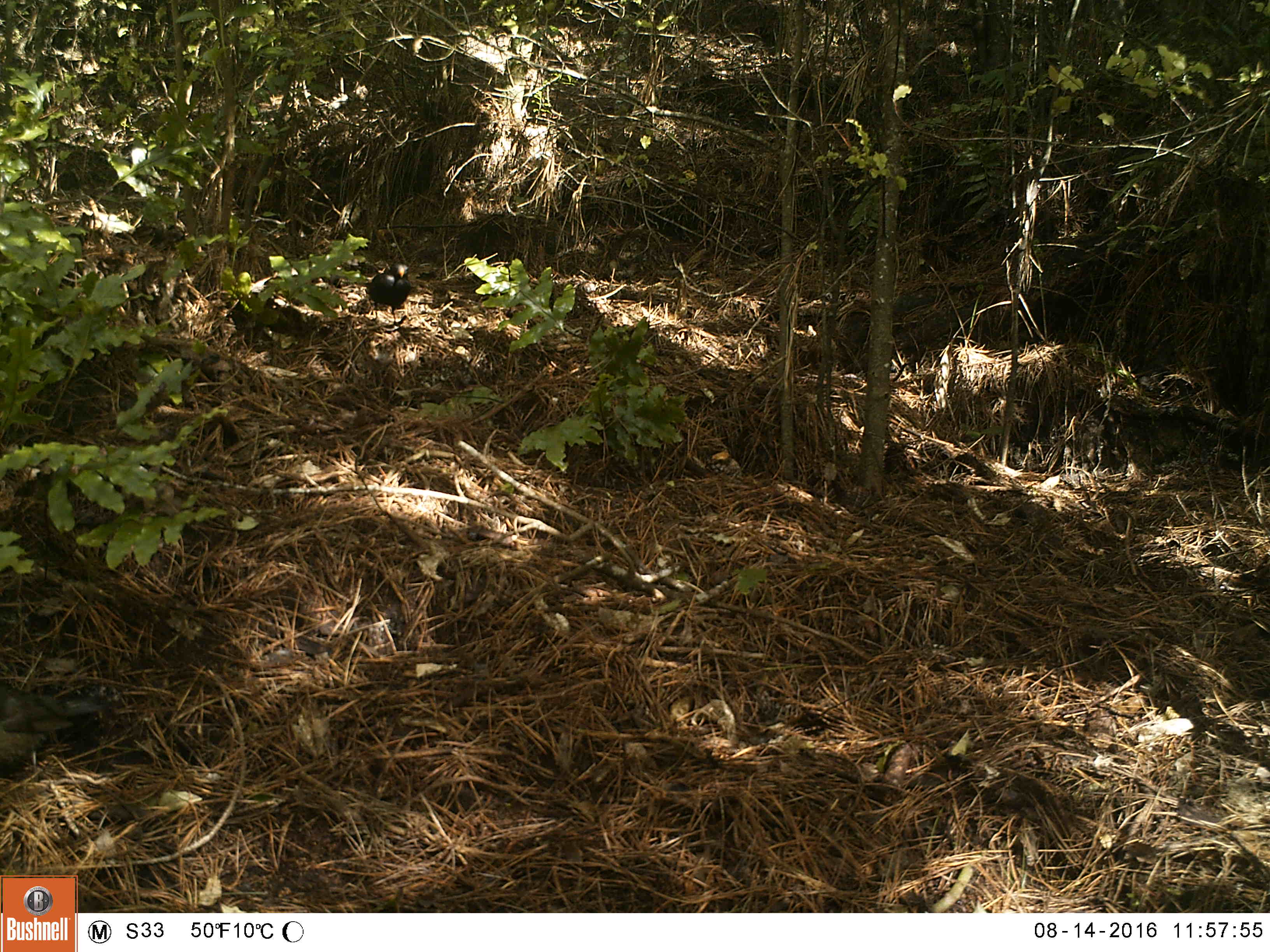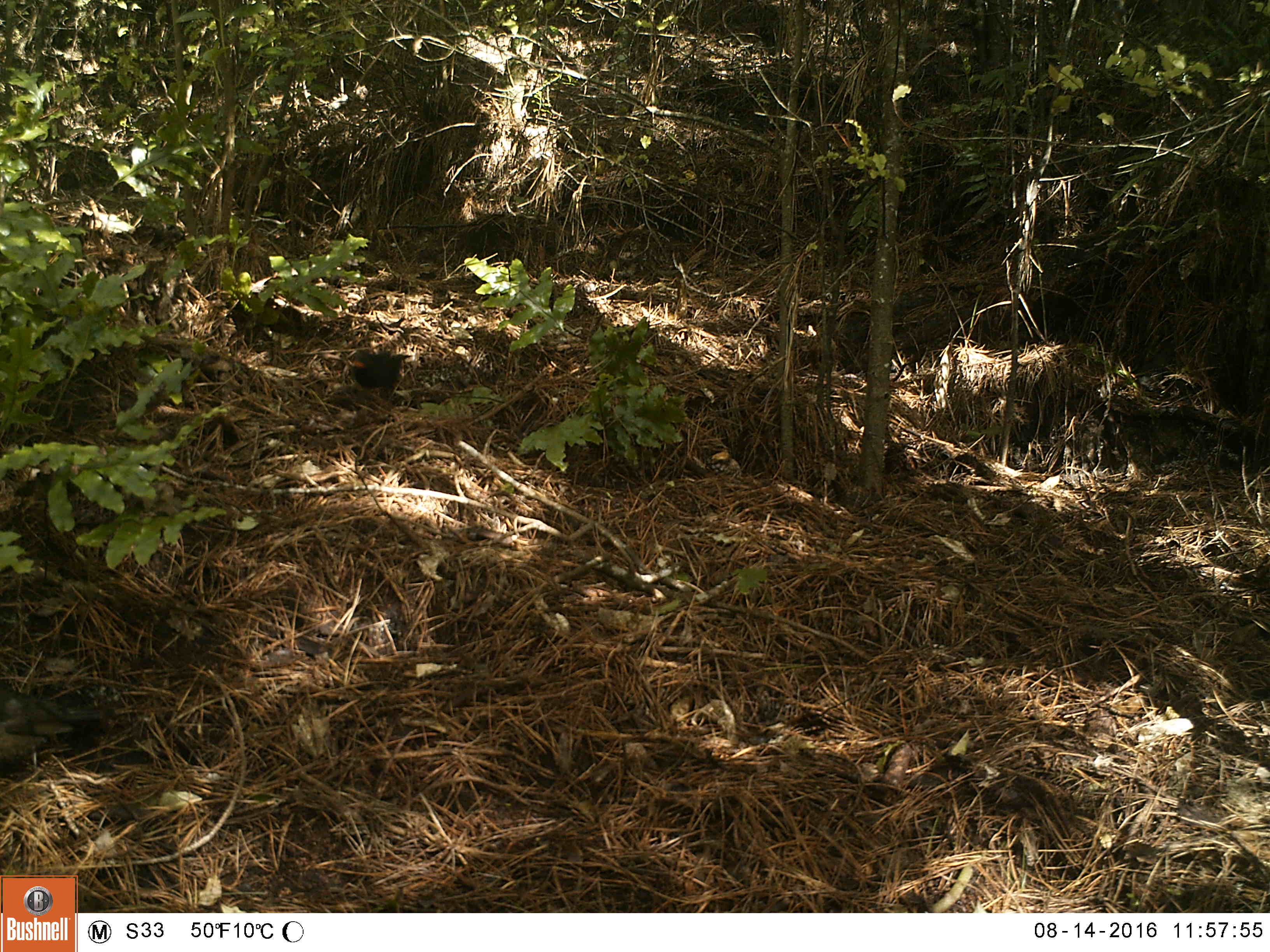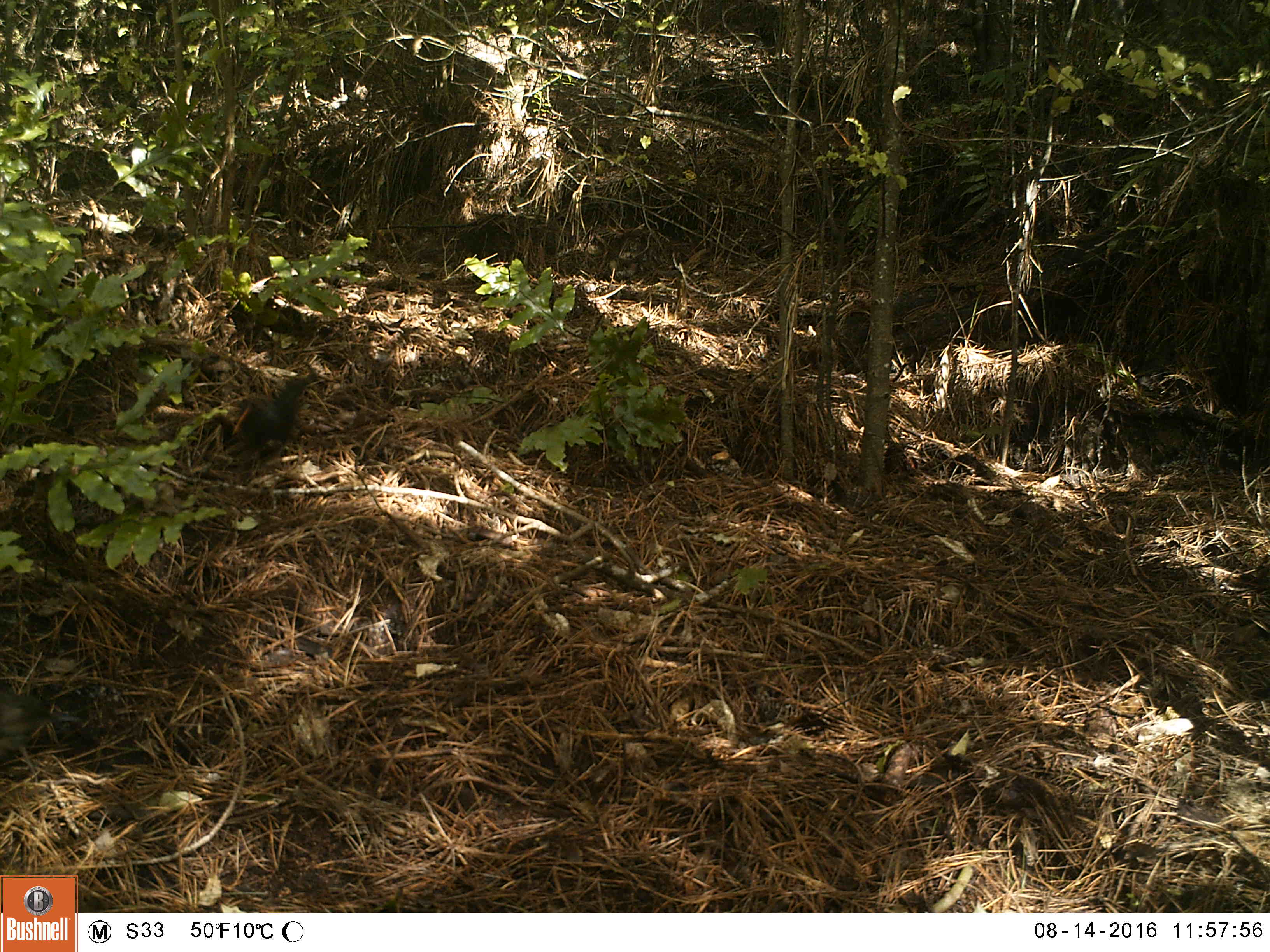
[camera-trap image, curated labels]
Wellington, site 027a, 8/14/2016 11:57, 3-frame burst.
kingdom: Animalia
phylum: Chordata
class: Aves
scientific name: Aves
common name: bird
Bird (Aves).